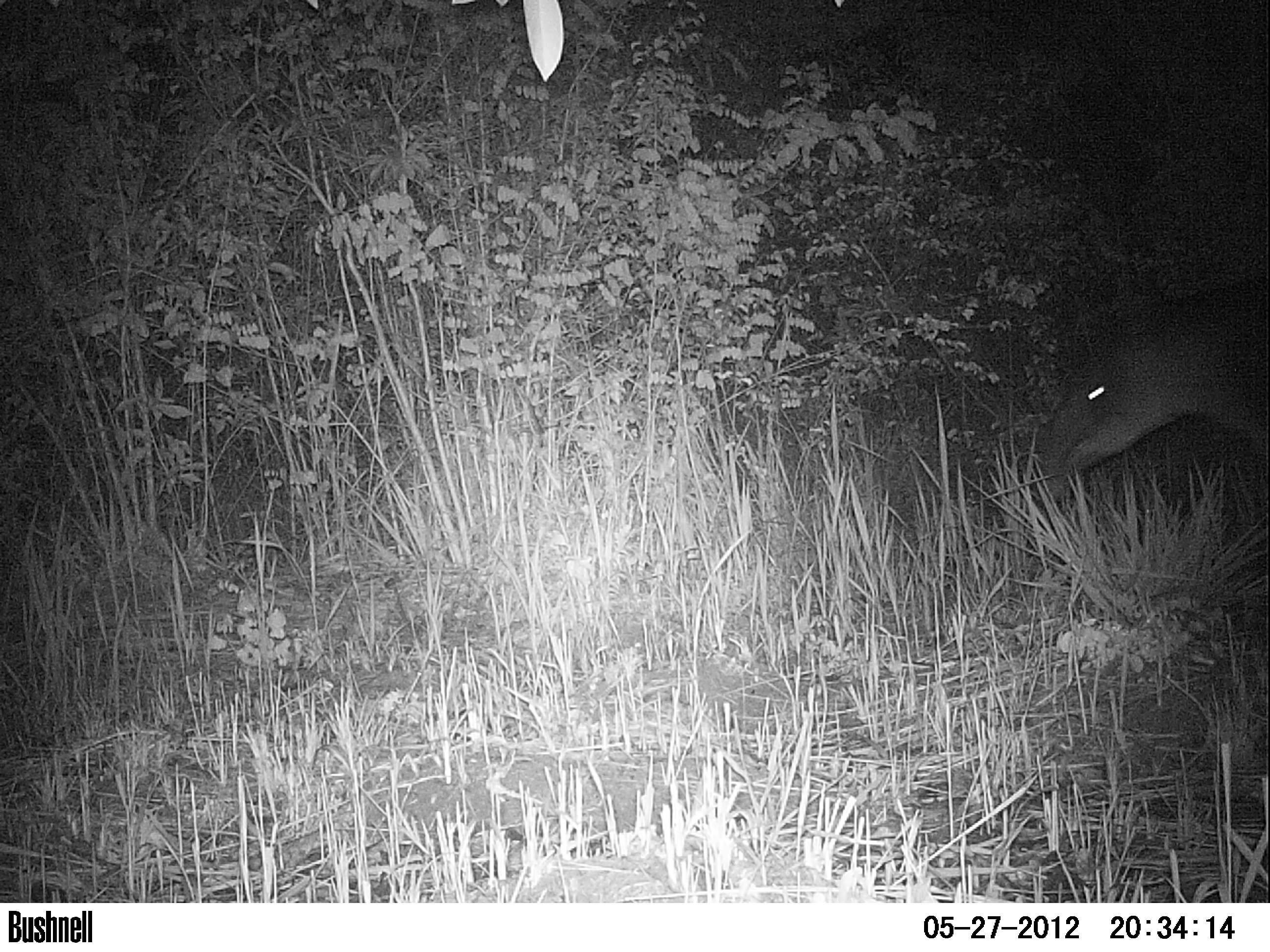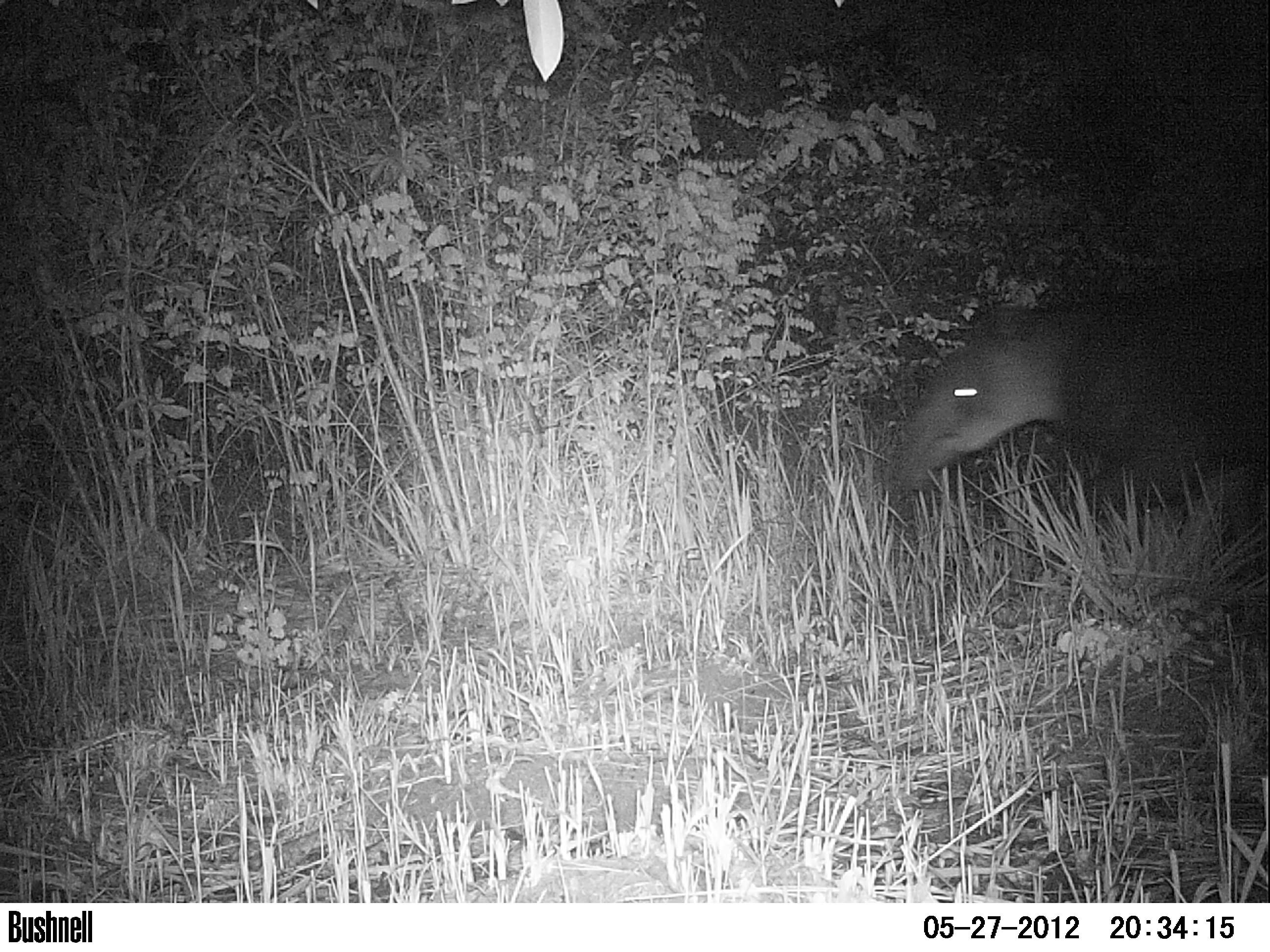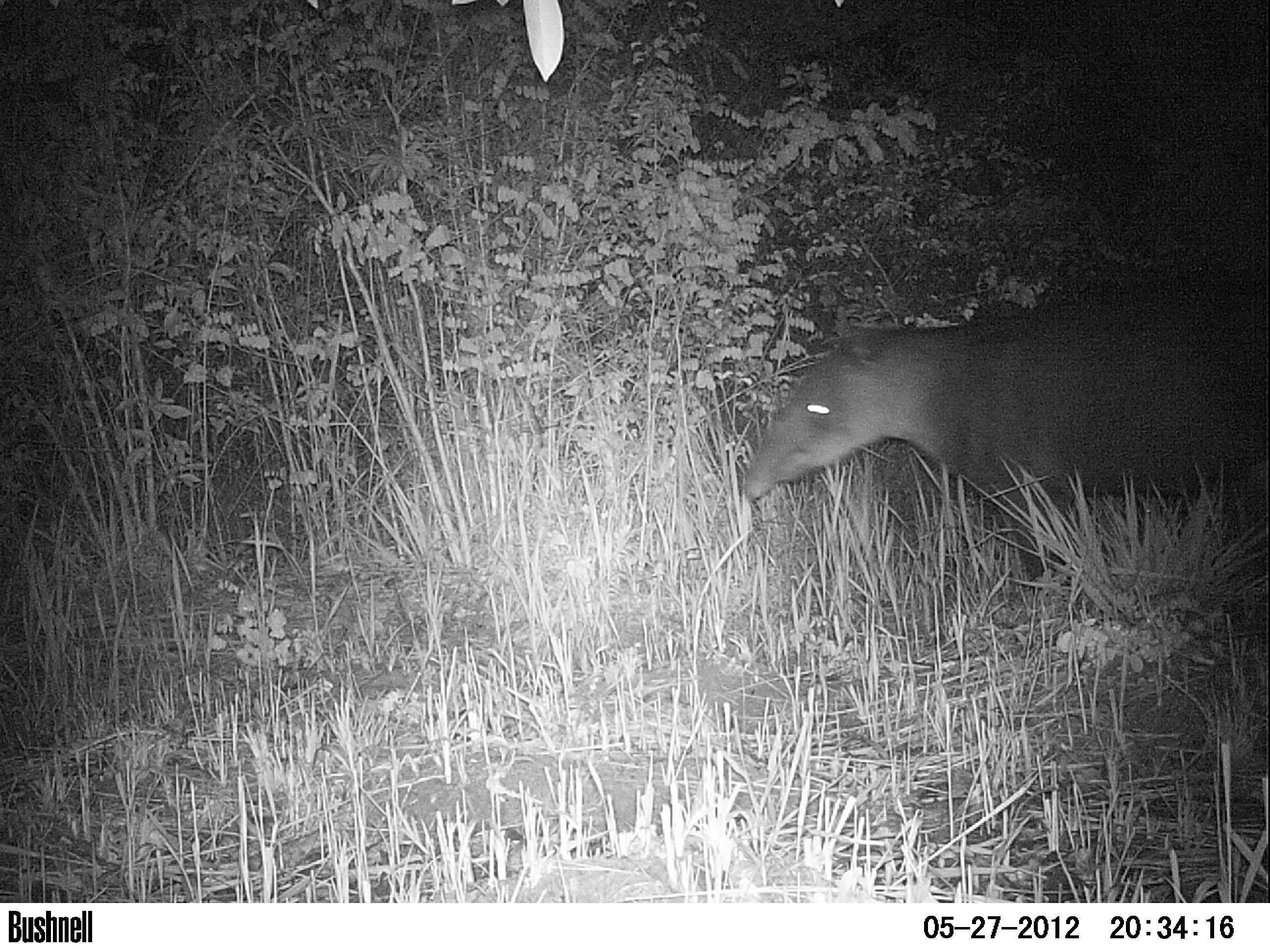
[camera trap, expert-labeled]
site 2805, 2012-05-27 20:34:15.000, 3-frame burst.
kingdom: Animalia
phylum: Chordata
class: Mammalia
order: Perissodactyla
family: Tapiridae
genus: Tapirus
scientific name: Tapirus bairdii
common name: baird's tapir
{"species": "Tapirus bairdii (baird's tapir)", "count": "1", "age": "adult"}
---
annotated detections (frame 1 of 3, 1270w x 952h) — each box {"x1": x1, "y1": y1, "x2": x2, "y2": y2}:
tapirus bairdii: {"x1": 1026, "y1": 264, "x2": 1270, "y2": 513}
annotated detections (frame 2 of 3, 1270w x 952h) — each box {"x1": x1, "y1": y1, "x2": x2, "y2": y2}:
tapirus bairdii: {"x1": 873, "y1": 252, "x2": 1269, "y2": 546}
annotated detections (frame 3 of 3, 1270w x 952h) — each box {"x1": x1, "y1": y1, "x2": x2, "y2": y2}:
tapirus bairdii: {"x1": 733, "y1": 265, "x2": 1270, "y2": 572}